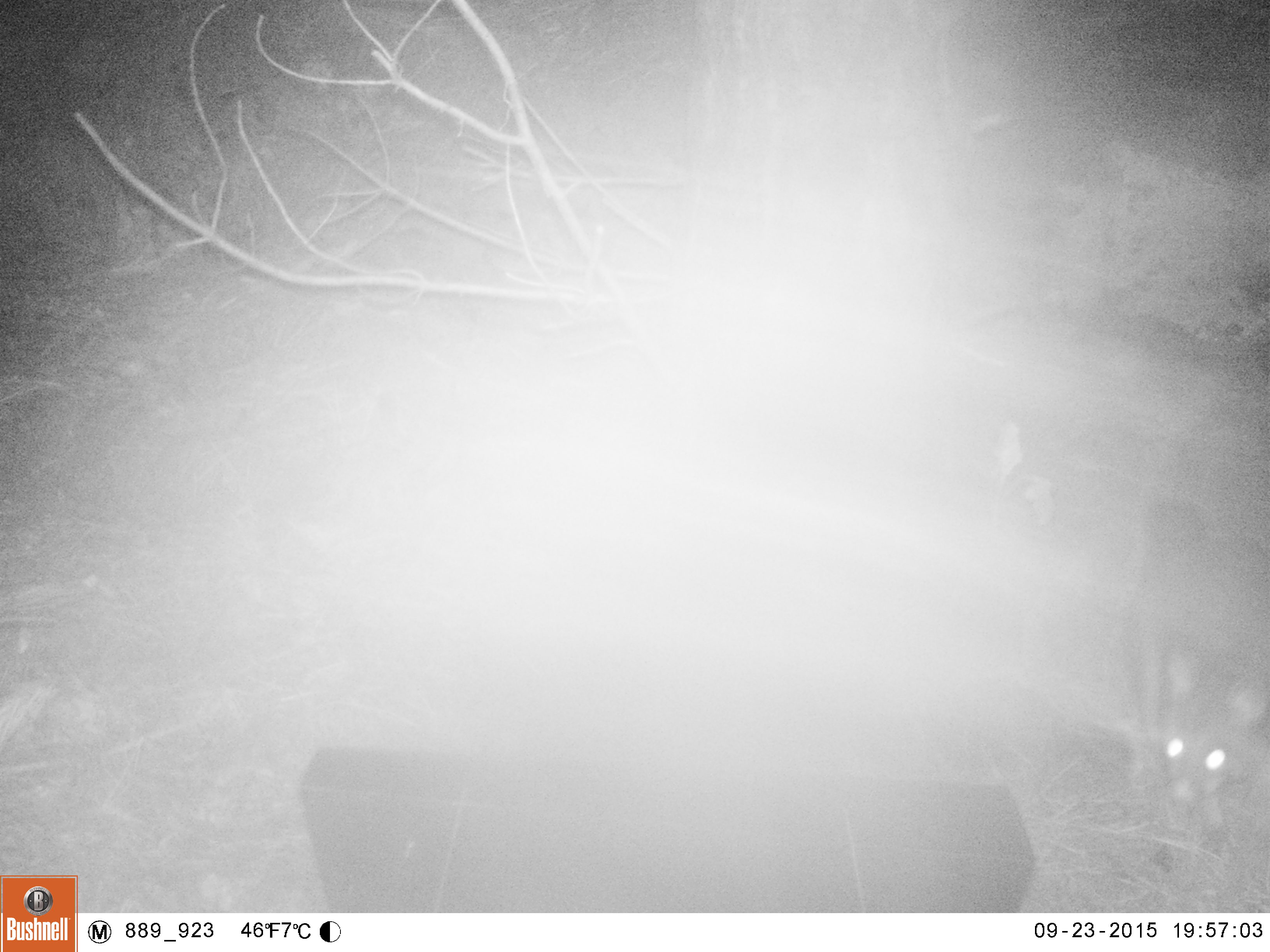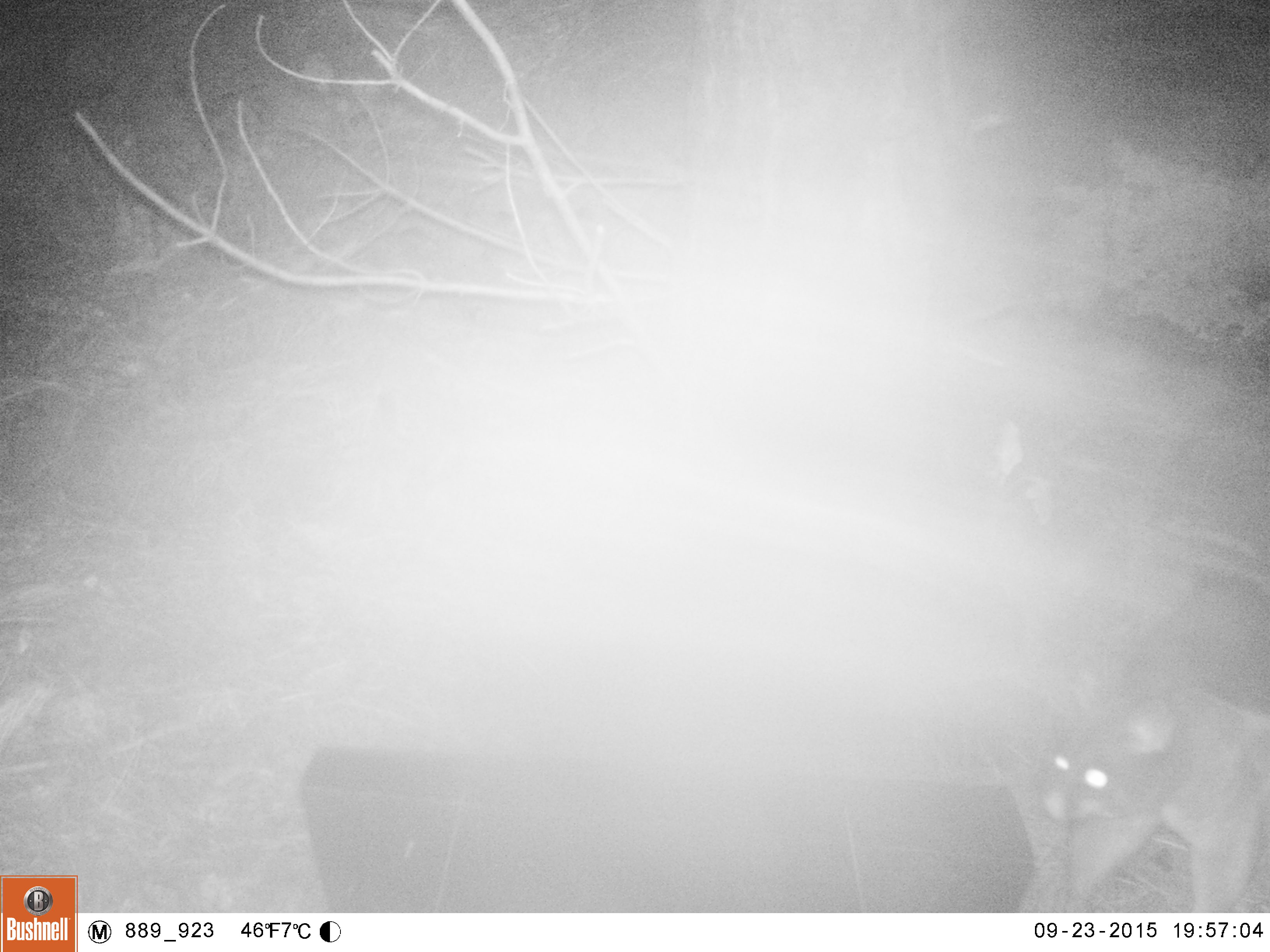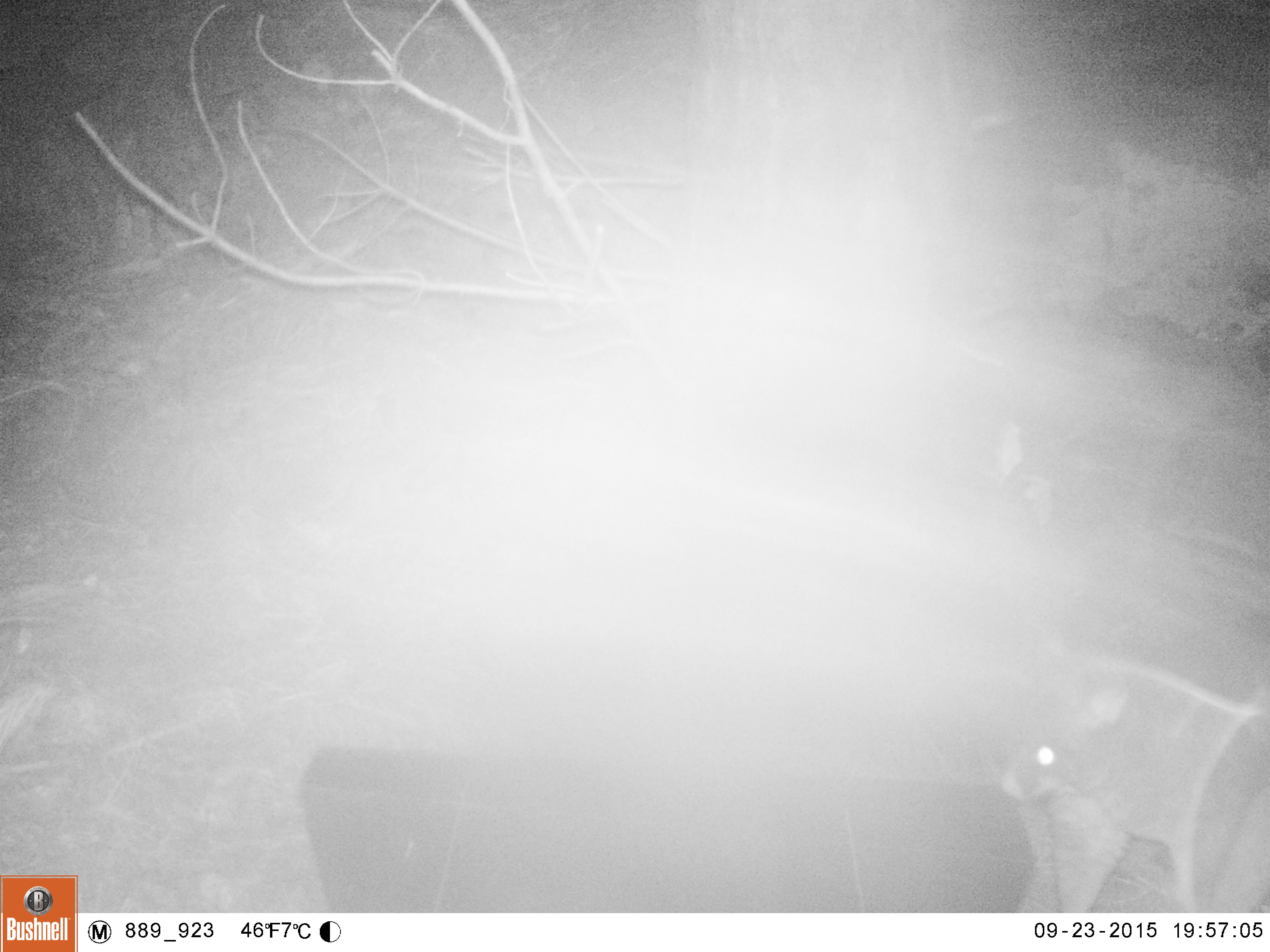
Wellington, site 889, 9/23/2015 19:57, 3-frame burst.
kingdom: Animalia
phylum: Chordata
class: Mammalia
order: Didelphimorphia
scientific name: Didelphimorphia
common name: possum